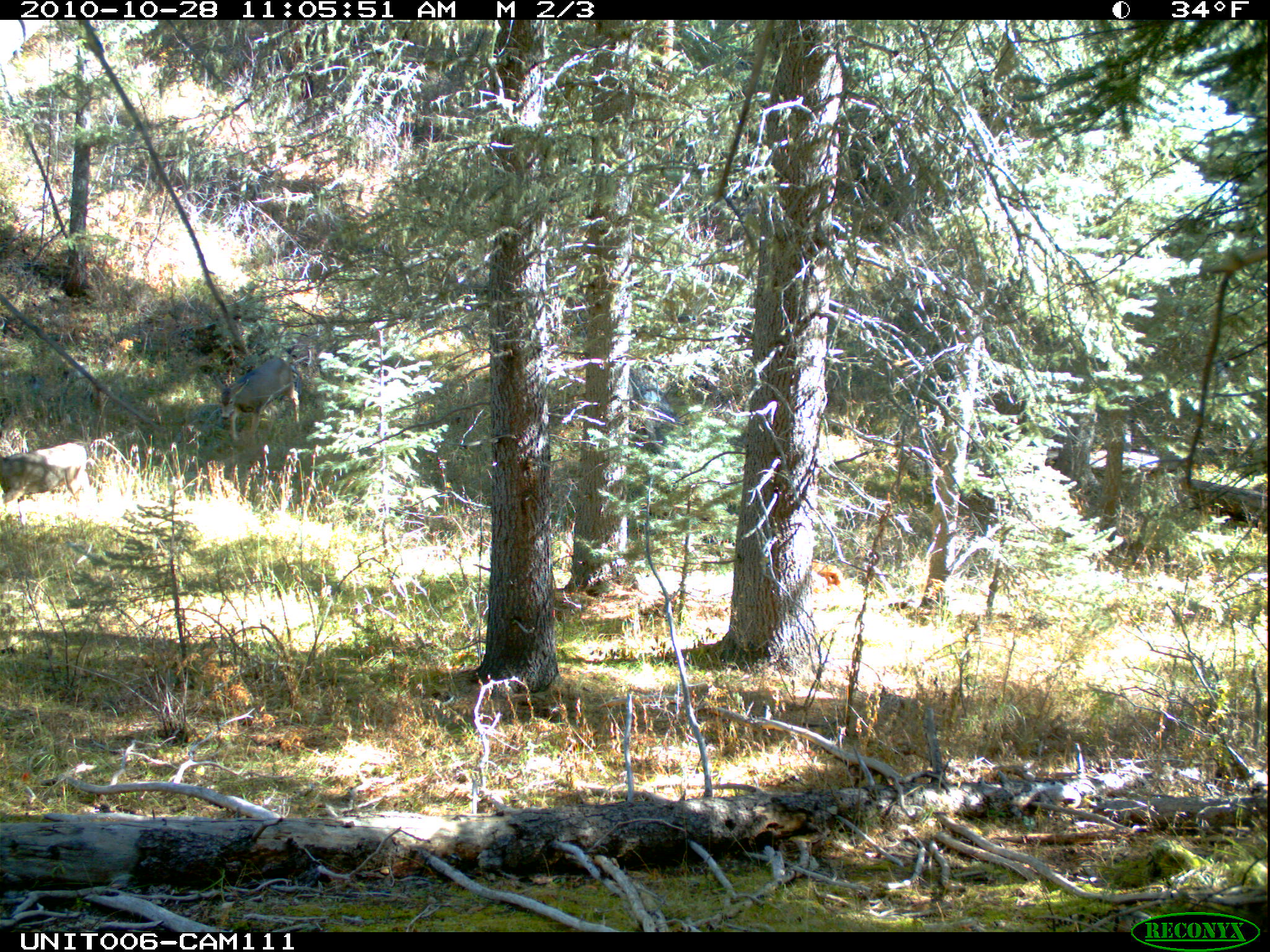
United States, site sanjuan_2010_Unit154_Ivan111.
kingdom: Animalia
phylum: Chordata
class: Mammalia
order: Artiodactyla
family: Cervidae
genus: Odocoileus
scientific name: Odocoileus hemionus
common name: mule deer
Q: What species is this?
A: Odocoileus hemionus (mule deer).